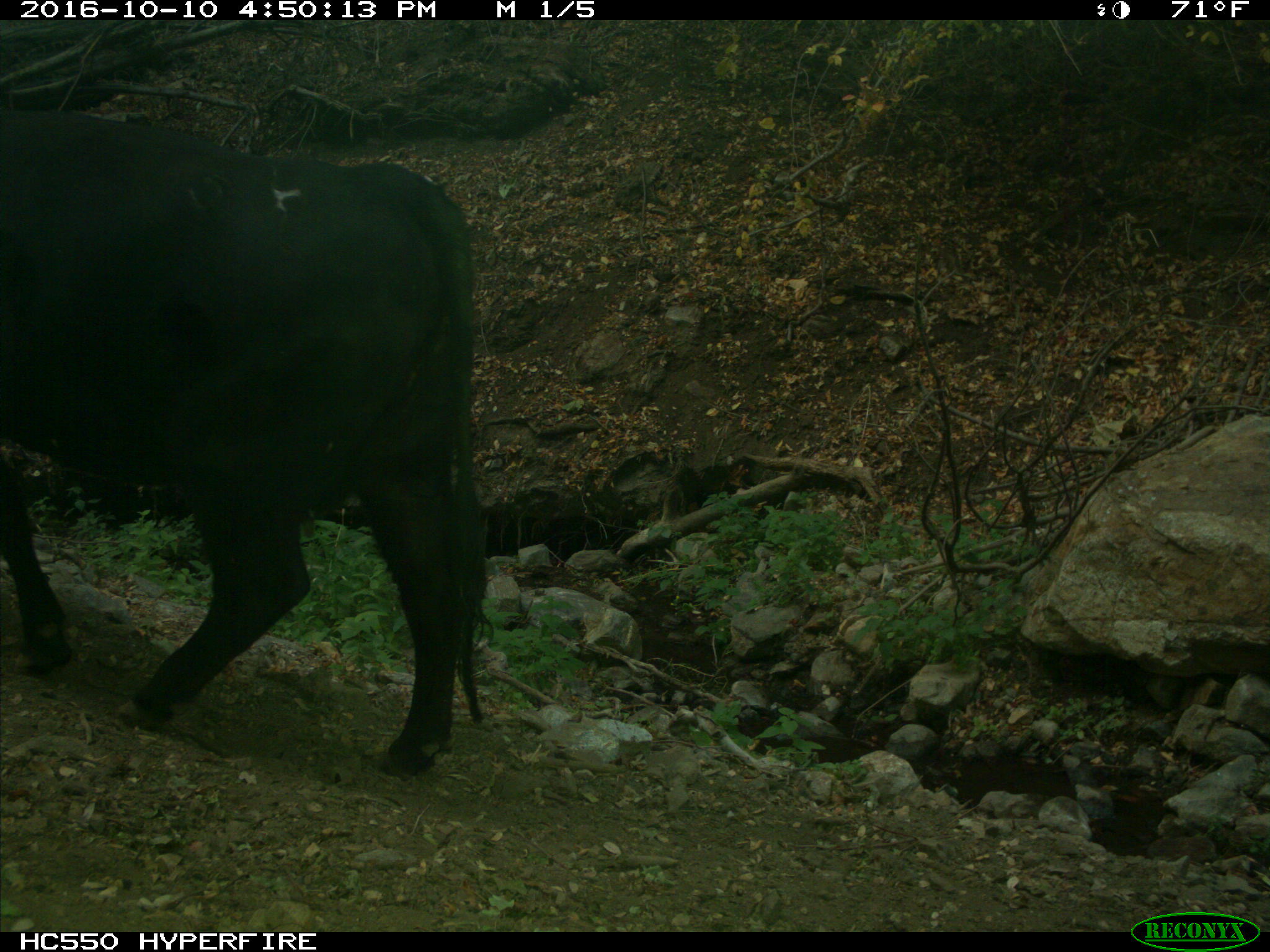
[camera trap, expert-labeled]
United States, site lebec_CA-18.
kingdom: Animalia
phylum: Chordata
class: Mammalia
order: Artiodactyla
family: Bovidae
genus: Bos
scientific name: Bos taurus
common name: domestic cow